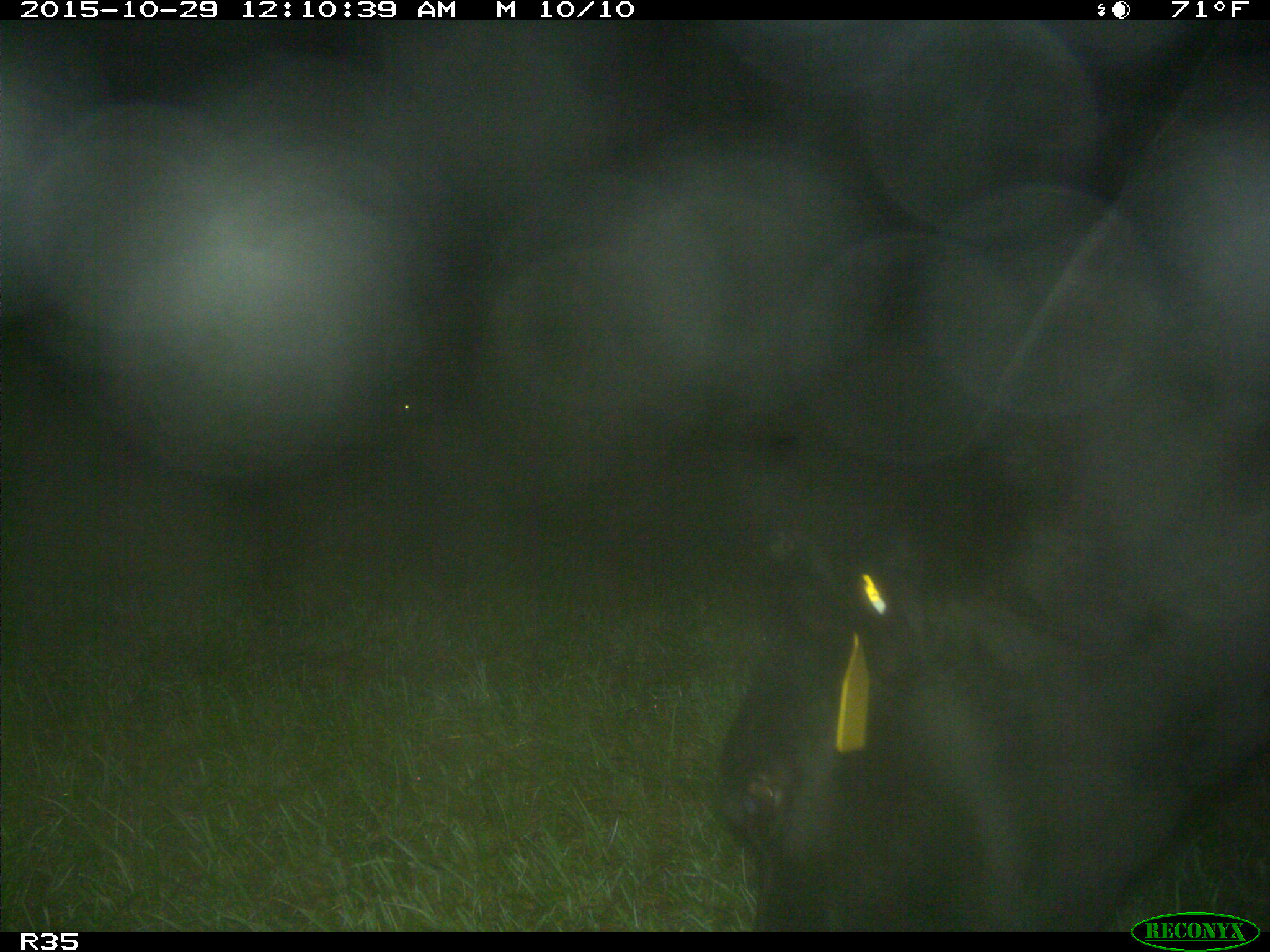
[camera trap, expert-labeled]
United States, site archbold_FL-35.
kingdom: Animalia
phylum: Chordata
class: Mammalia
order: Artiodactyla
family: Bovidae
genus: Bos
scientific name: Bos taurus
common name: domestic cow